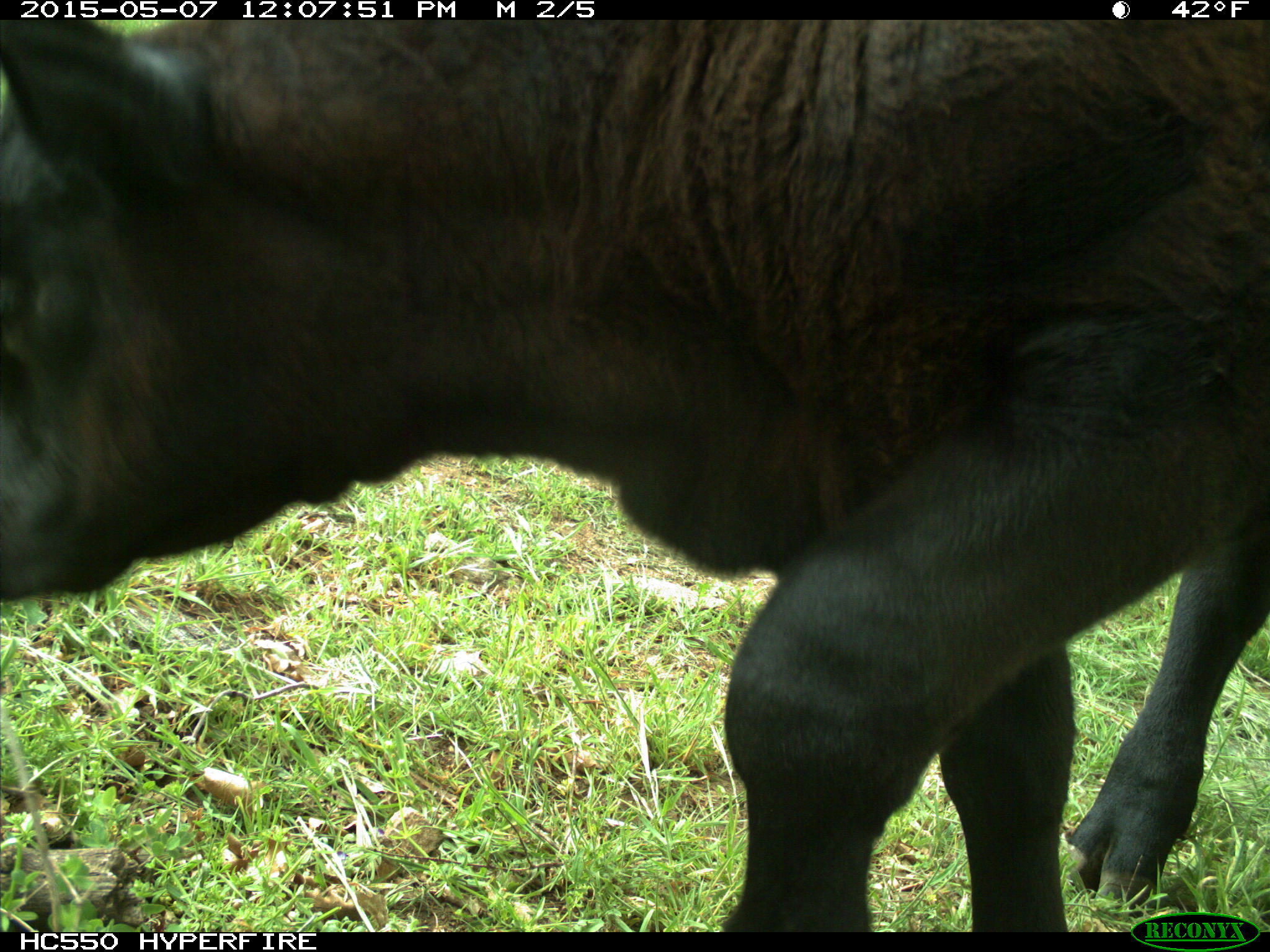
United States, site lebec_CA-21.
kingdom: Animalia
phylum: Chordata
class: Mammalia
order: Artiodactyla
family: Bovidae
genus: Bos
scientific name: Bos taurus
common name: domestic cow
Bos taurus (domestic cow).